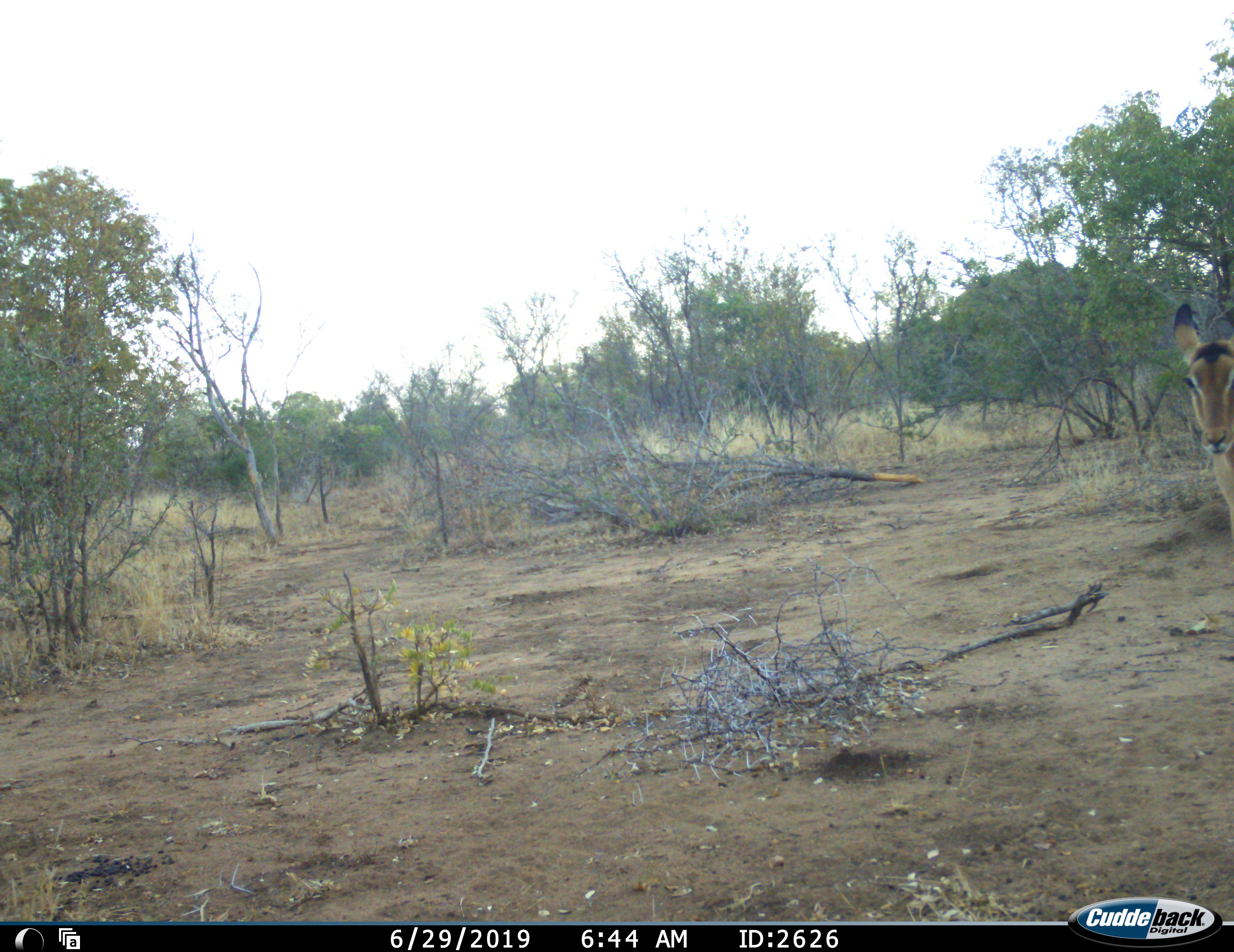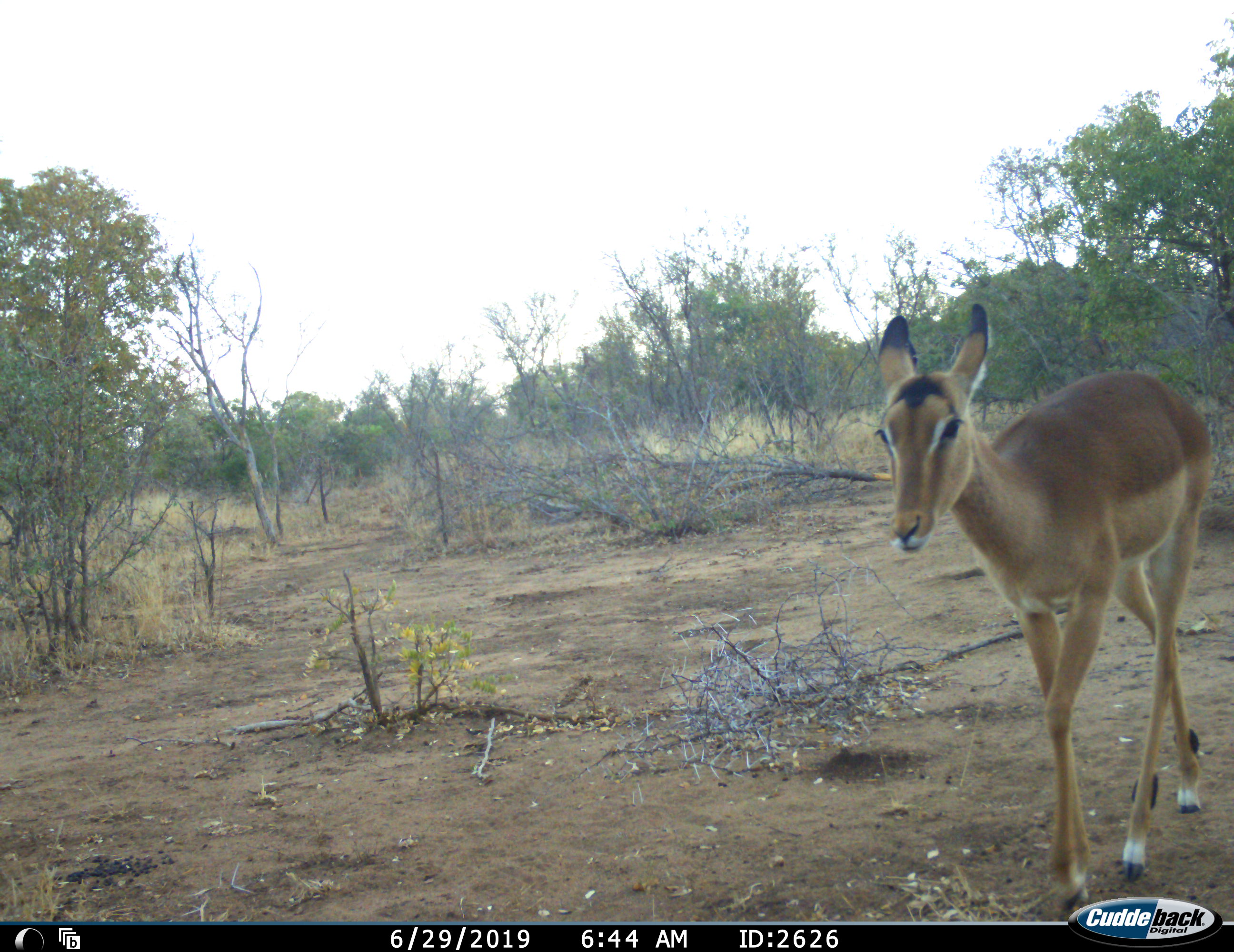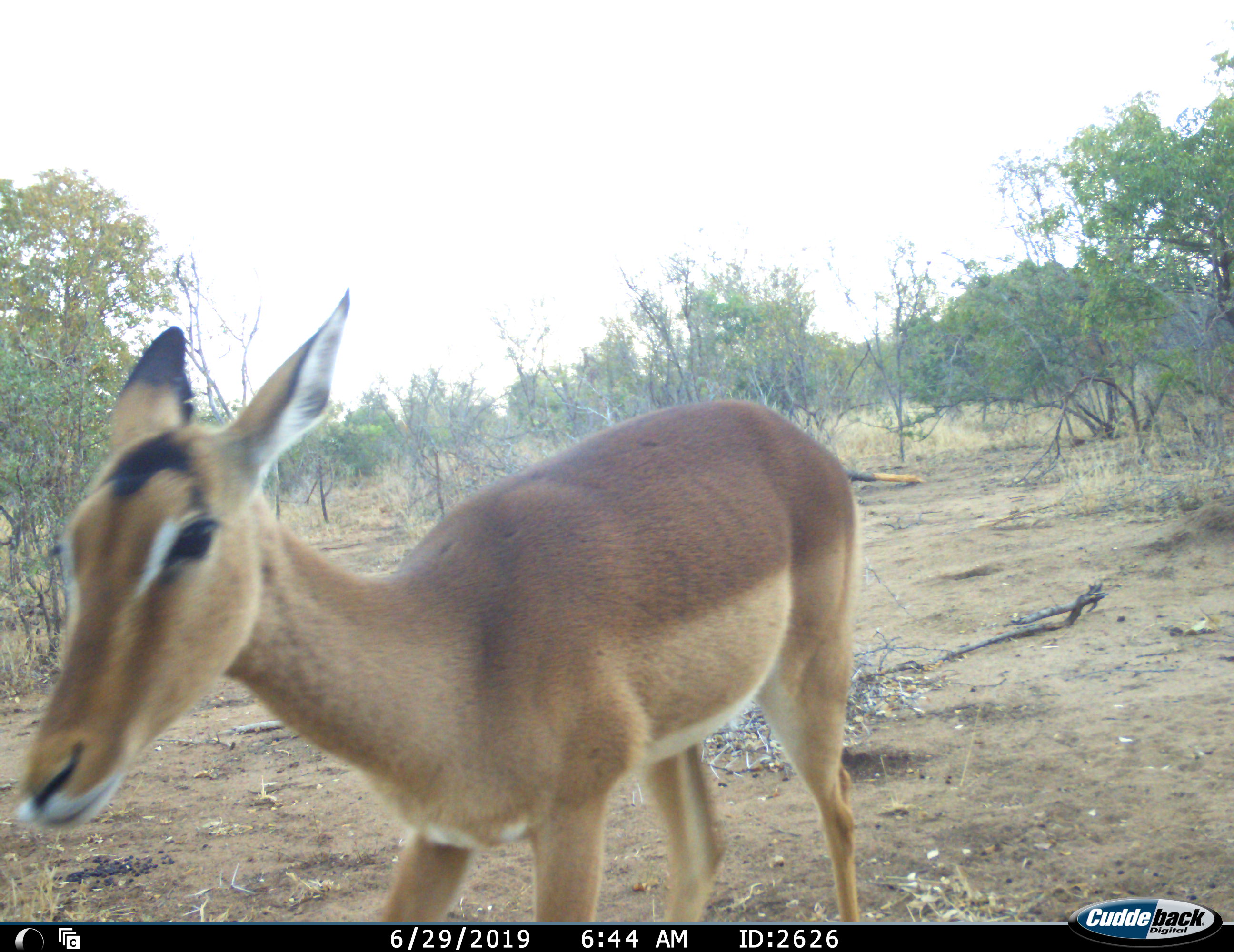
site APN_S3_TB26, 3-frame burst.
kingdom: Animalia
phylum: Chordata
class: Mammalia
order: Artiodactyla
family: Bovidae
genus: Aepyceros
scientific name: Aepyceros melampus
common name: impala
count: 1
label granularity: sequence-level